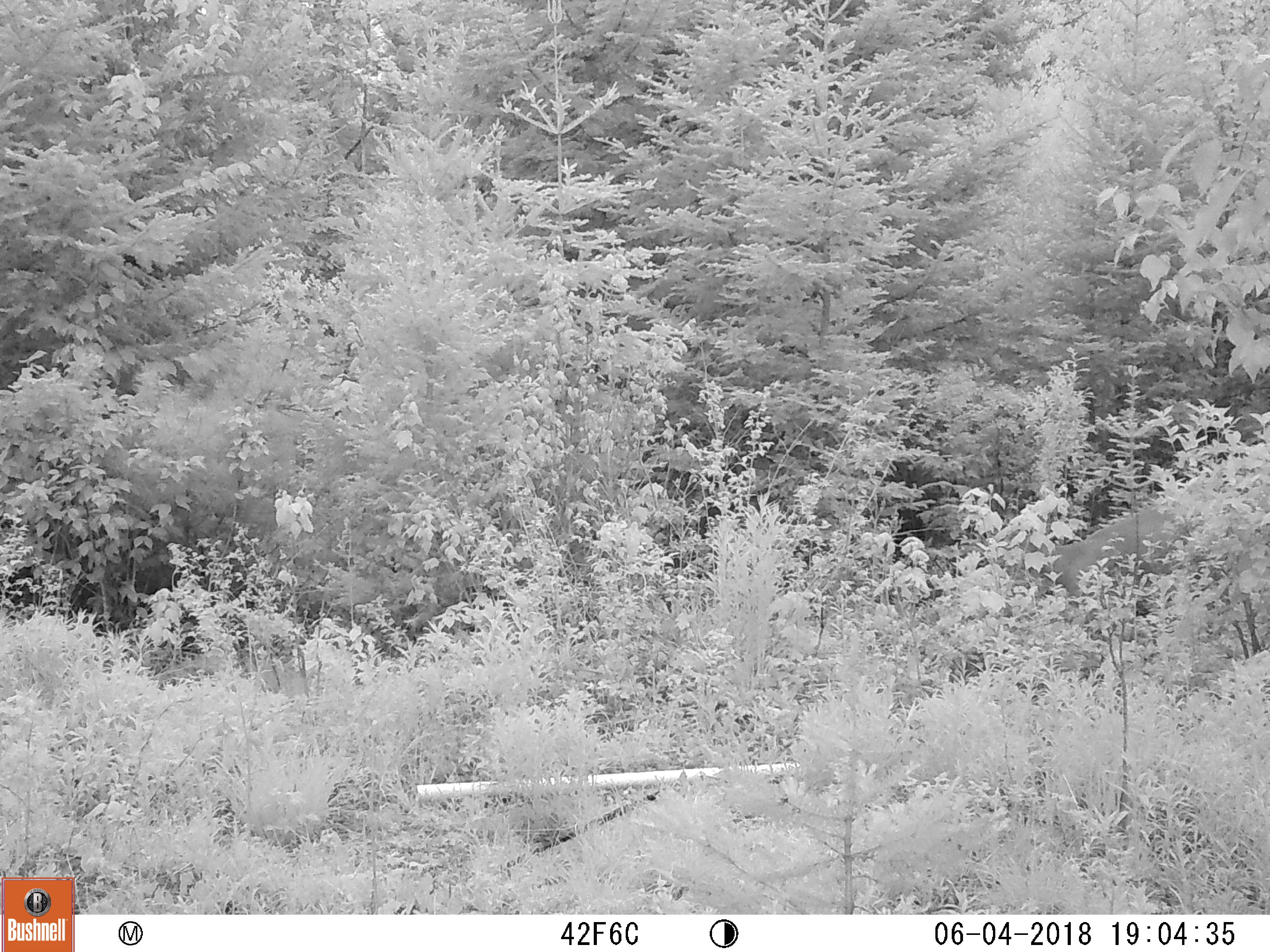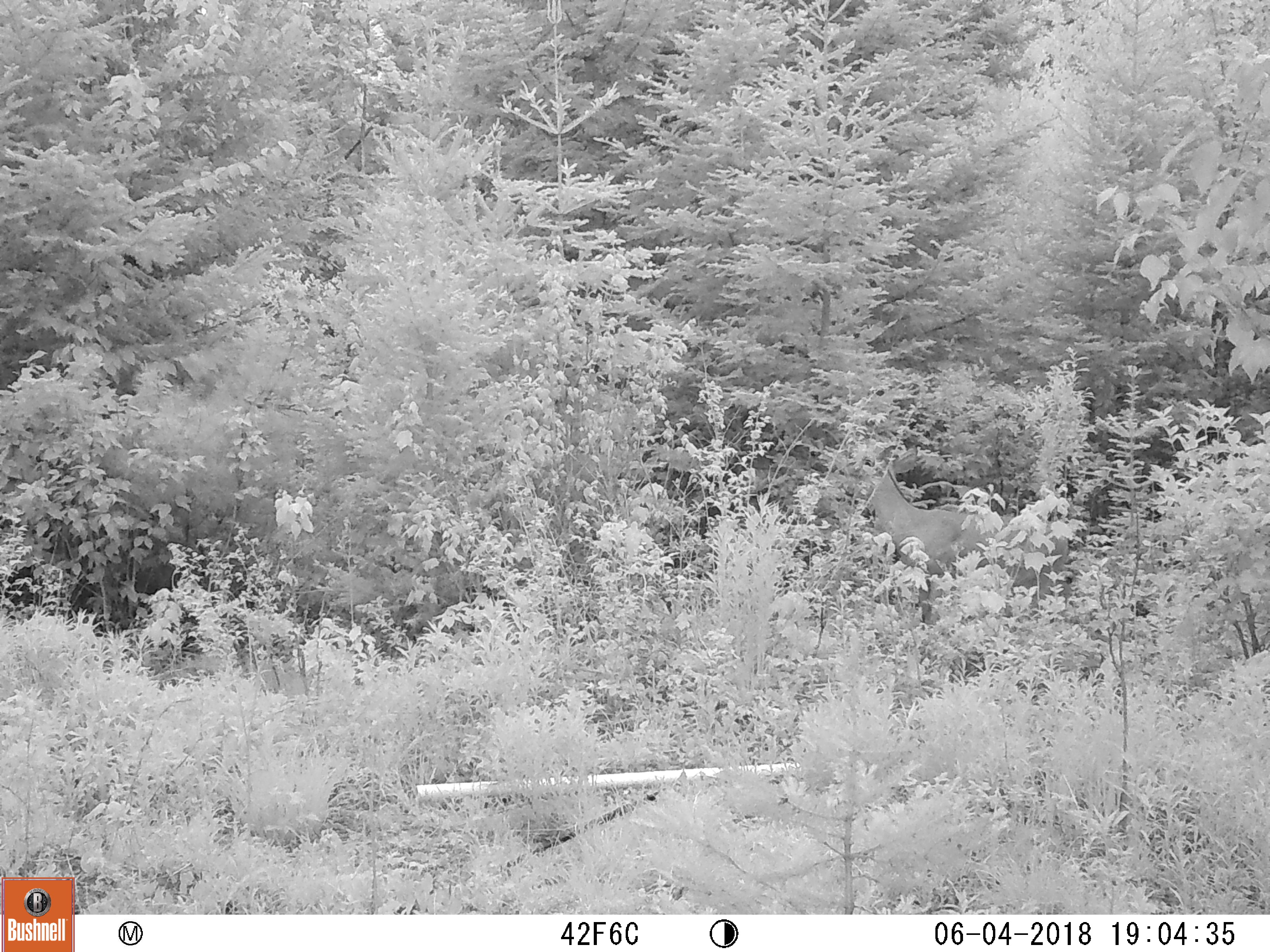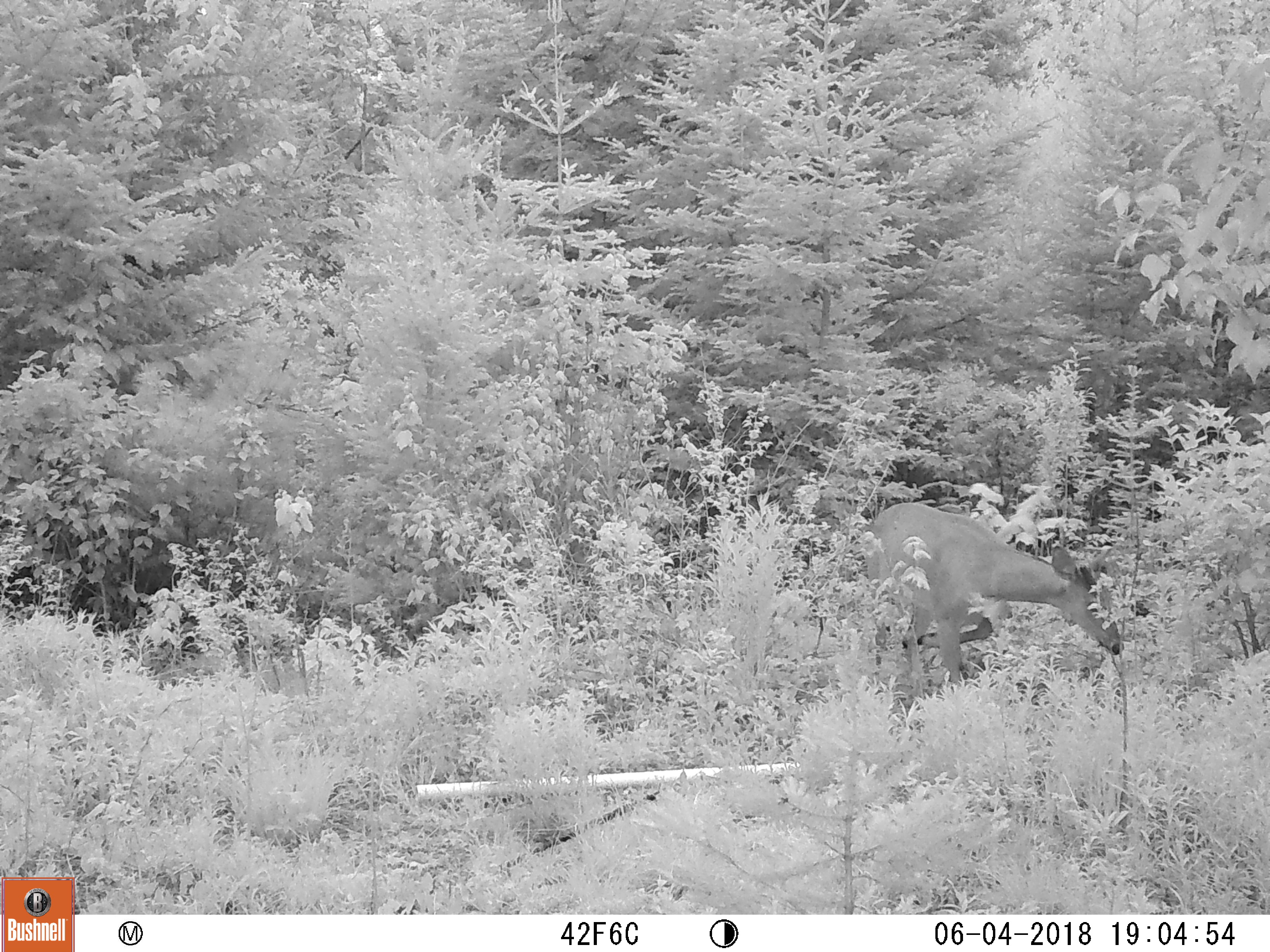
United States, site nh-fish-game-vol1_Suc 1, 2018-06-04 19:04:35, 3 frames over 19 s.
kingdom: Animalia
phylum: Chordata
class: Mammalia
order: Artiodactyla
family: Cervidae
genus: Odocoileus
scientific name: Odocoileus virginianus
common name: white-tailed deer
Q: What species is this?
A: White-tailed deer (Odocoileus virginianus).